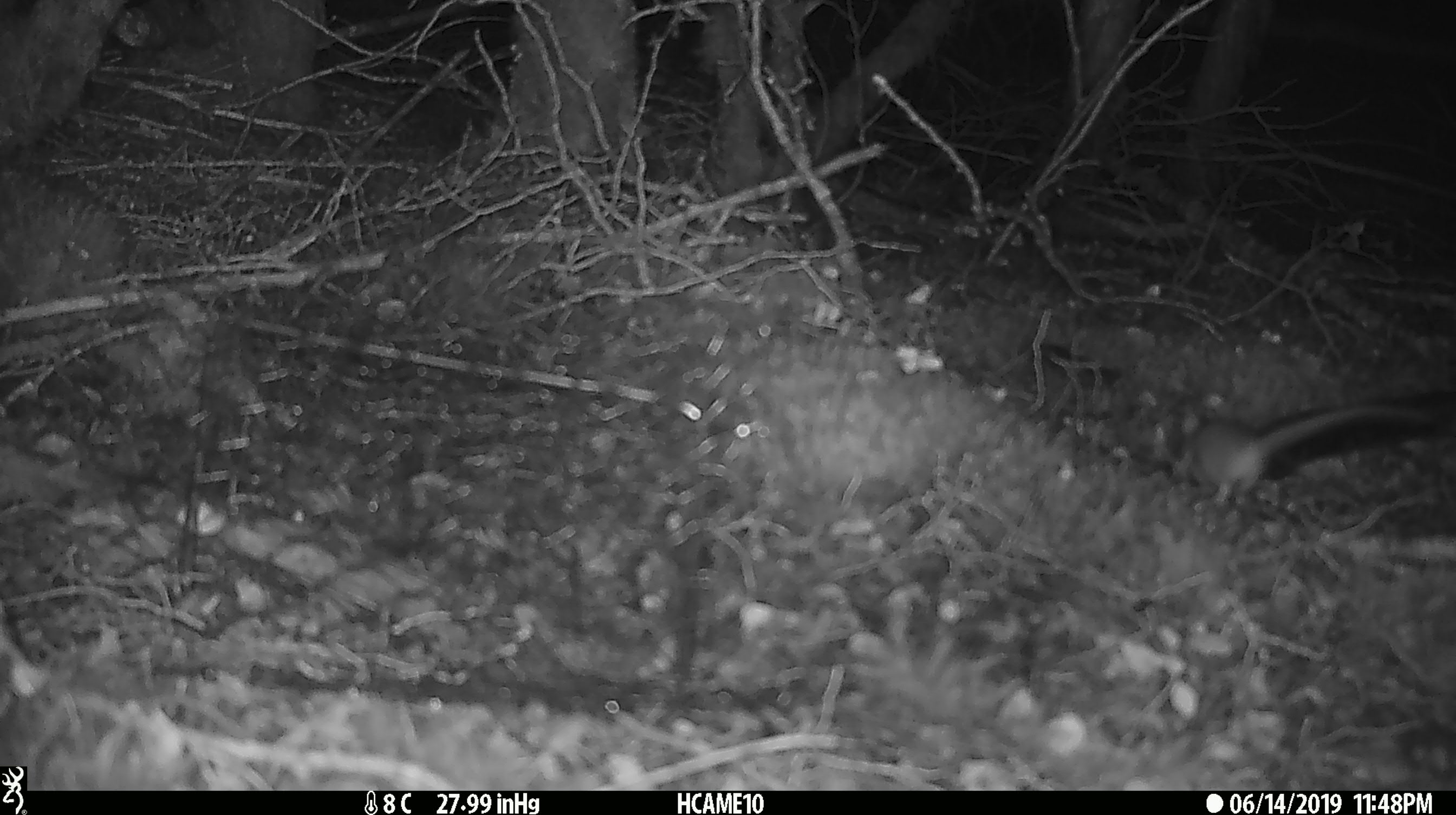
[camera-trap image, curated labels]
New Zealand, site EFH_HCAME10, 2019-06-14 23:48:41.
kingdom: Animalia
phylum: Chordata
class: Mammalia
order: Rodentia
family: Muridae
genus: Mus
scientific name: Mus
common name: mouse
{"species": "mouse (Mus)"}